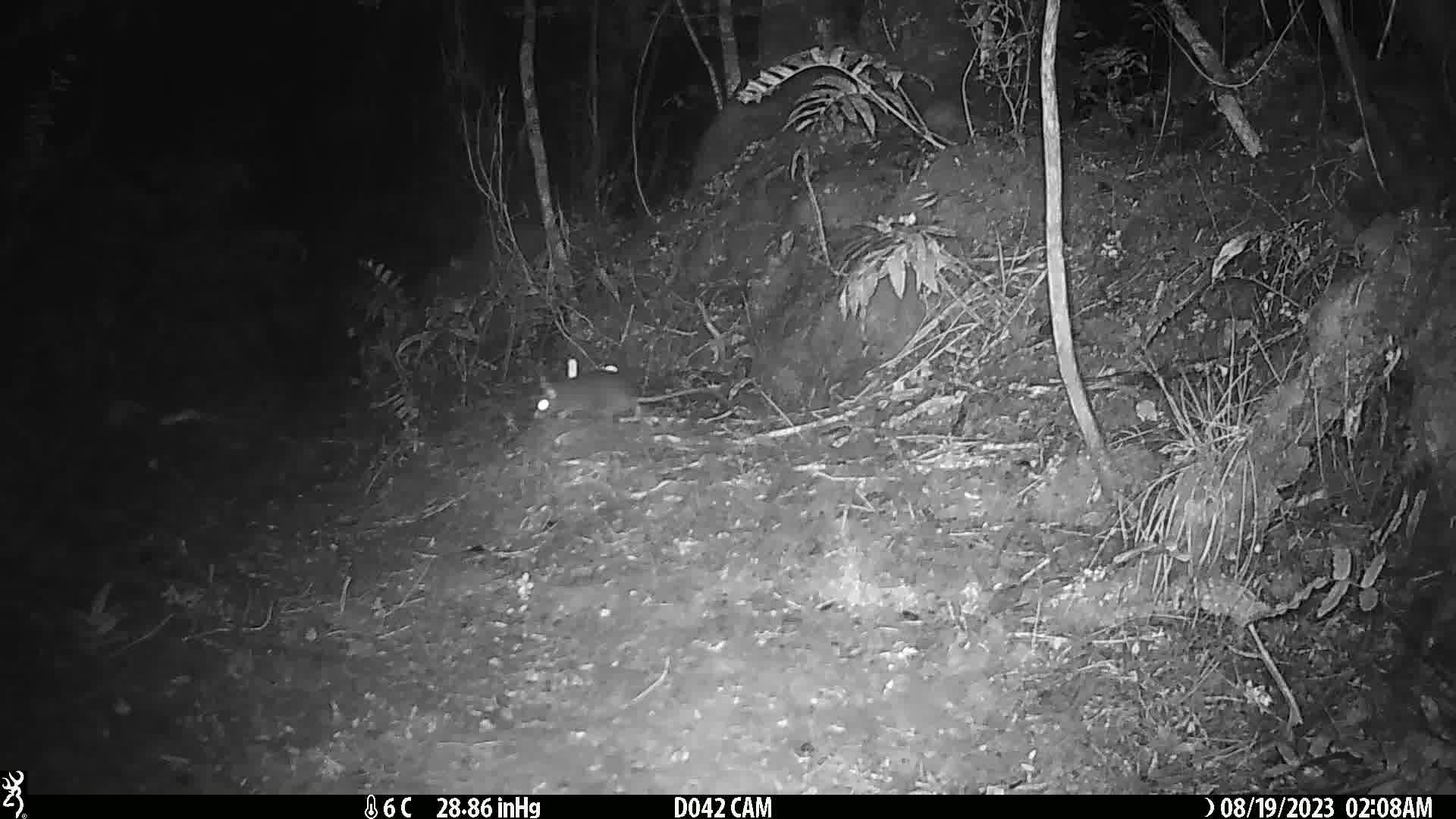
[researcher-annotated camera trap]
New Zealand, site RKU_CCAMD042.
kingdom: Animalia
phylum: Chordata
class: Mammalia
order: Rodentia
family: Muridae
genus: Rattus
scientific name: Rattus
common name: rat